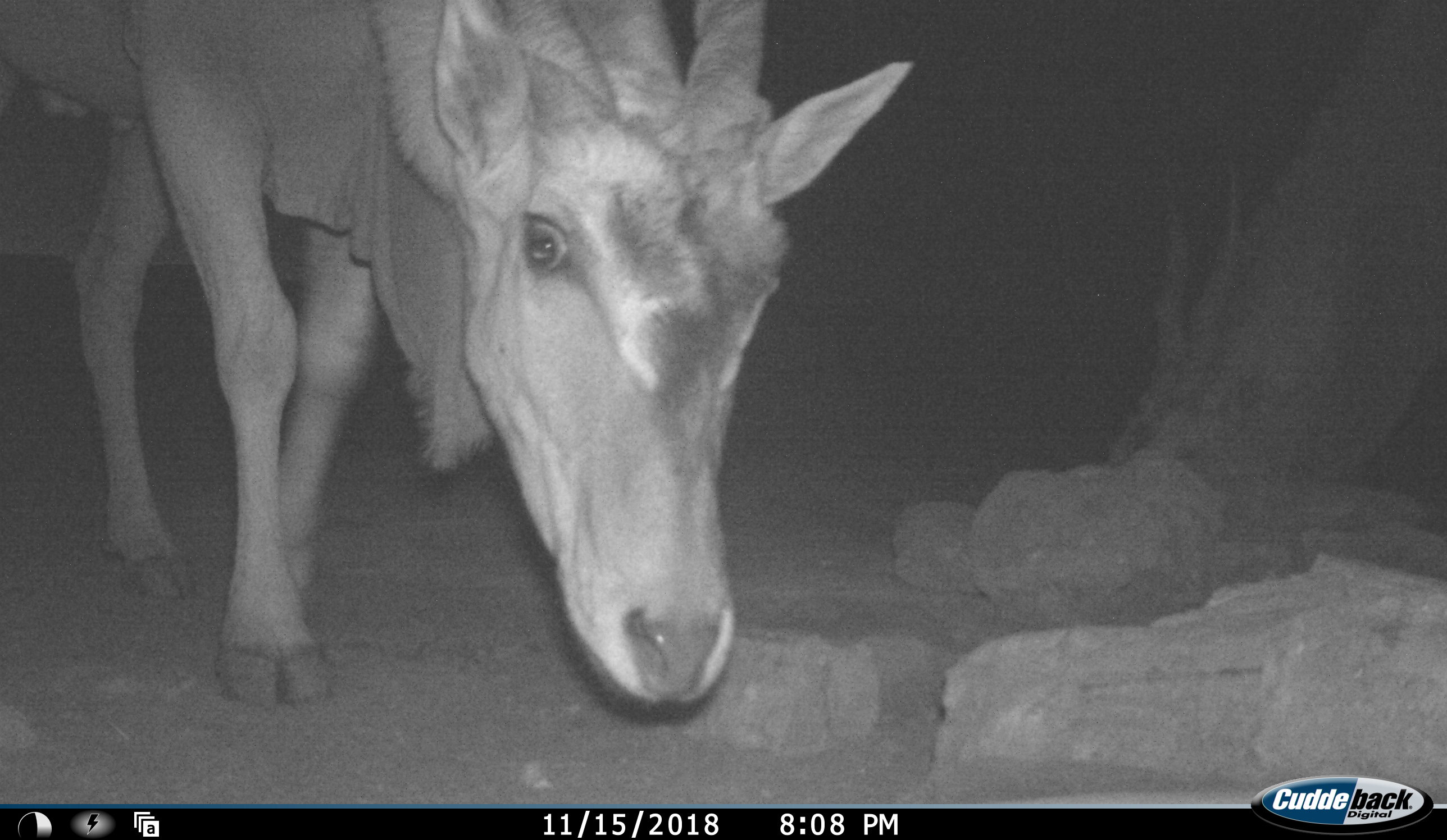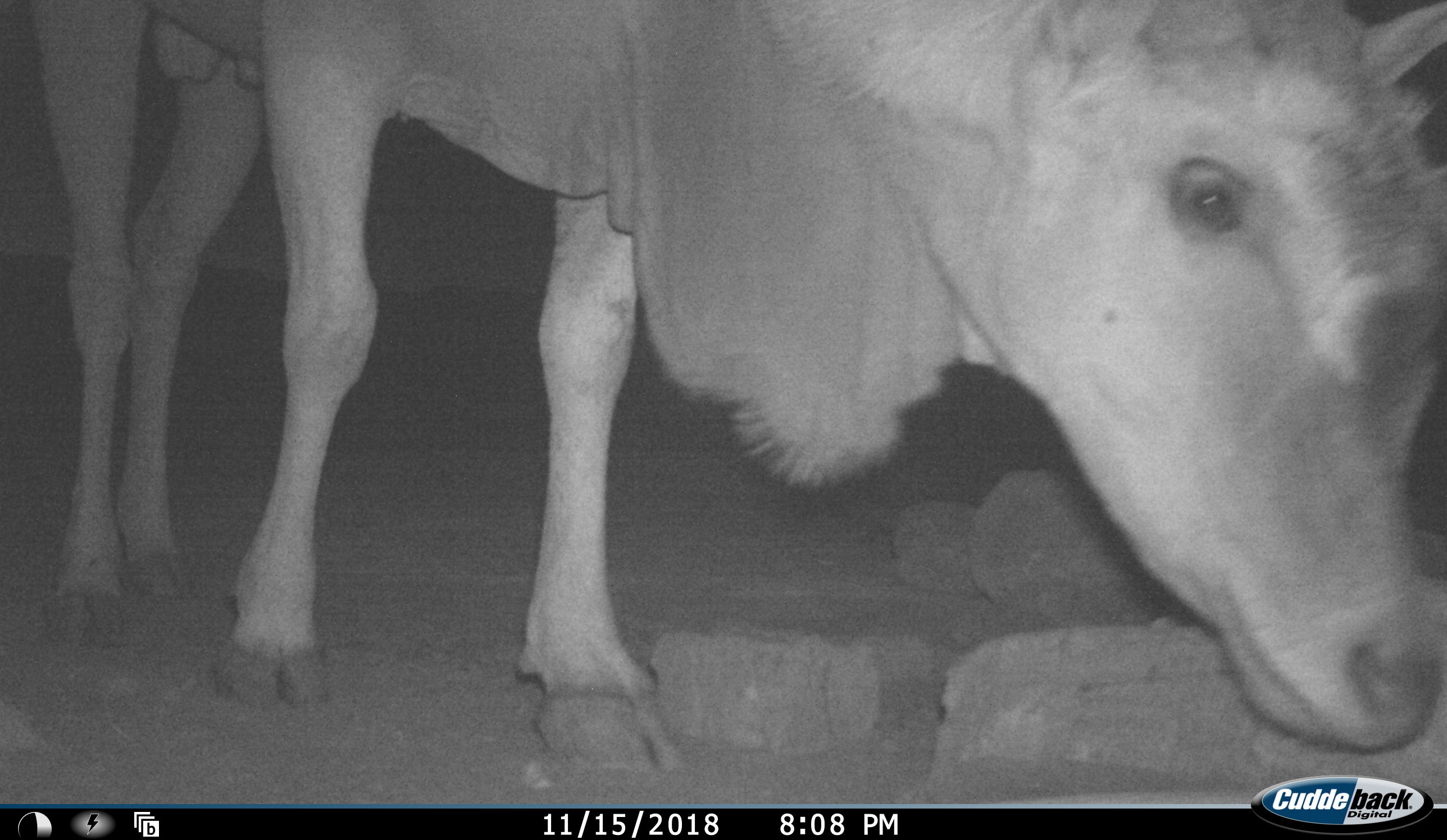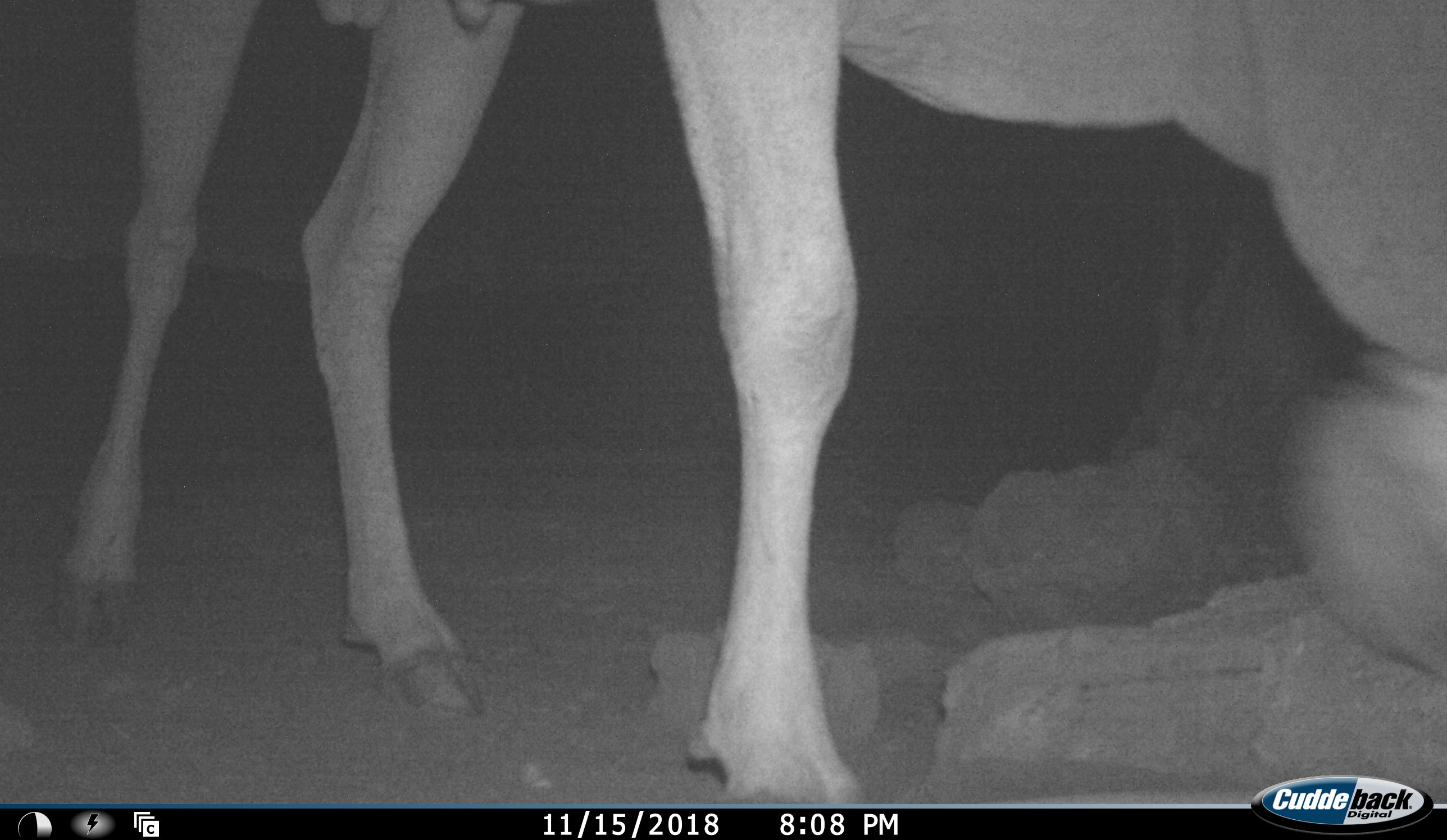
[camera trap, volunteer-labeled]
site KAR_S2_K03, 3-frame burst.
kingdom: Animalia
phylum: Chordata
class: Mammalia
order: Artiodactyla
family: Bovidae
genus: Tragelaphus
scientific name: Tragelaphus oryx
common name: eland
Eland (Tragelaphus oryx), count 2. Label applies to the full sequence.